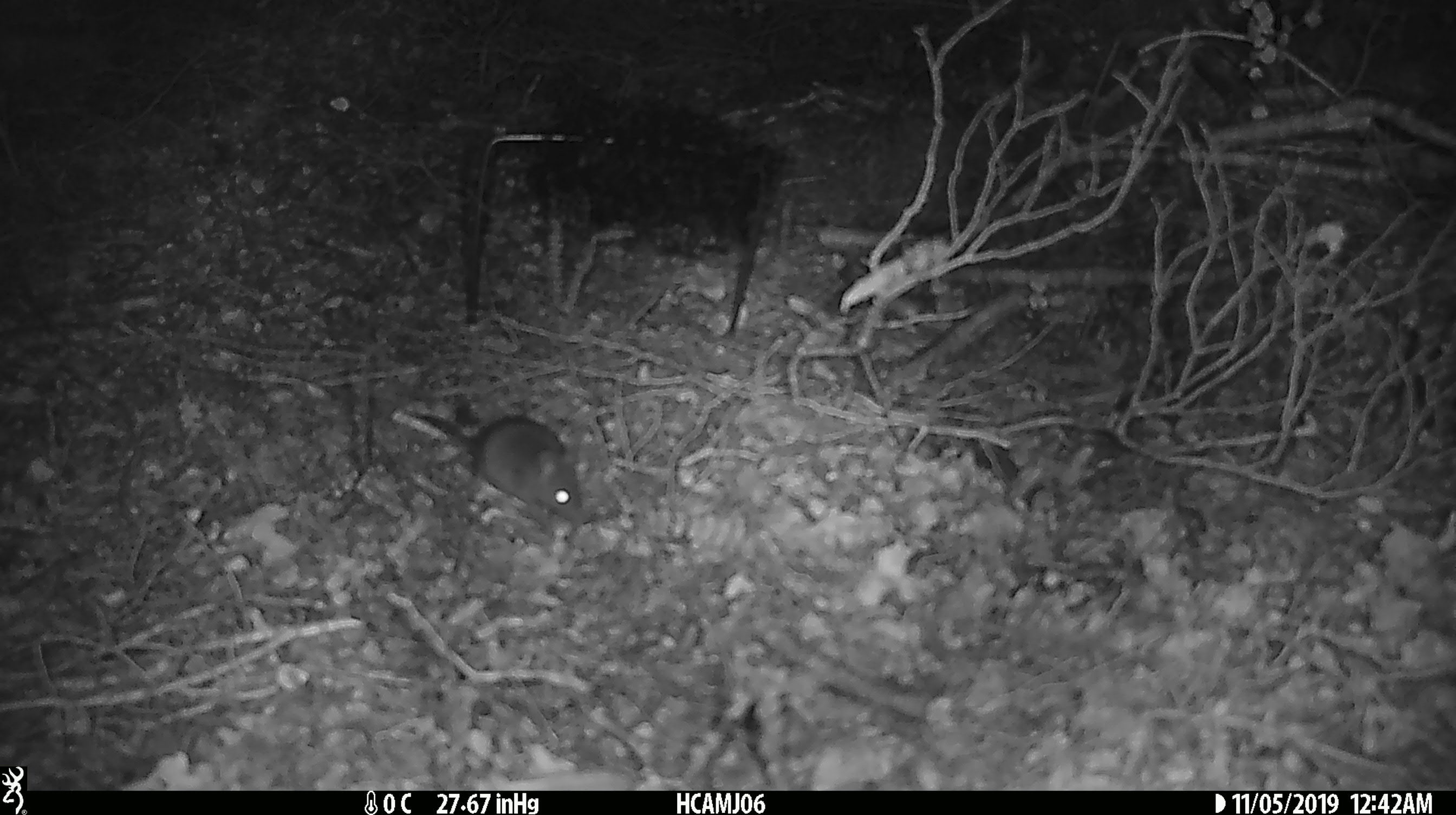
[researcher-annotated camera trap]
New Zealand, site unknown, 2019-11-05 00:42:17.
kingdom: Animalia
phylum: Chordata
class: Mammalia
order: Rodentia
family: Muridae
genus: Mus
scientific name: Mus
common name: mouse